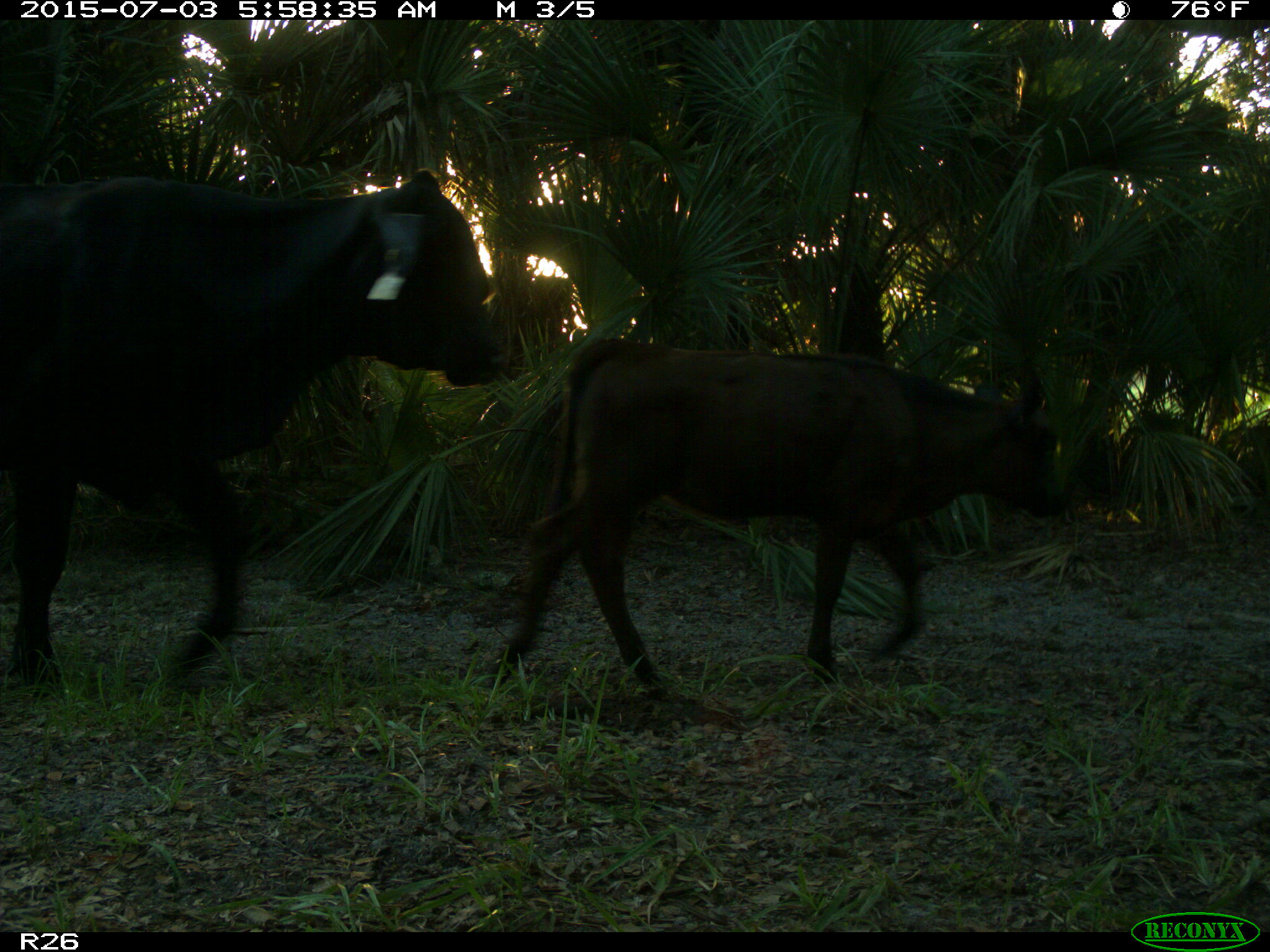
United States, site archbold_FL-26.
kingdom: Animalia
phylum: Chordata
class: Mammalia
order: Artiodactyla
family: Bovidae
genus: Bos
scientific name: Bos taurus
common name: domestic cow